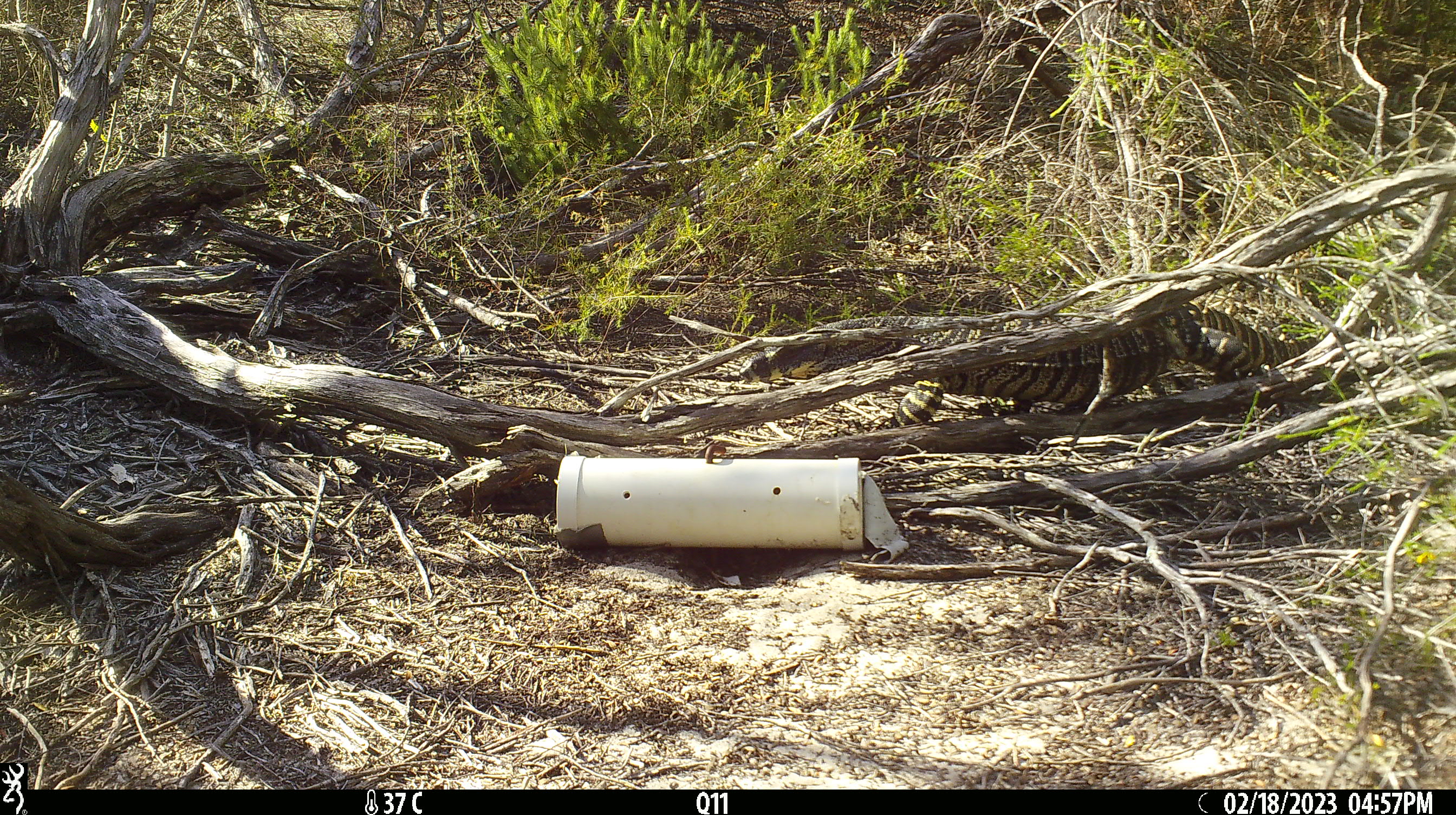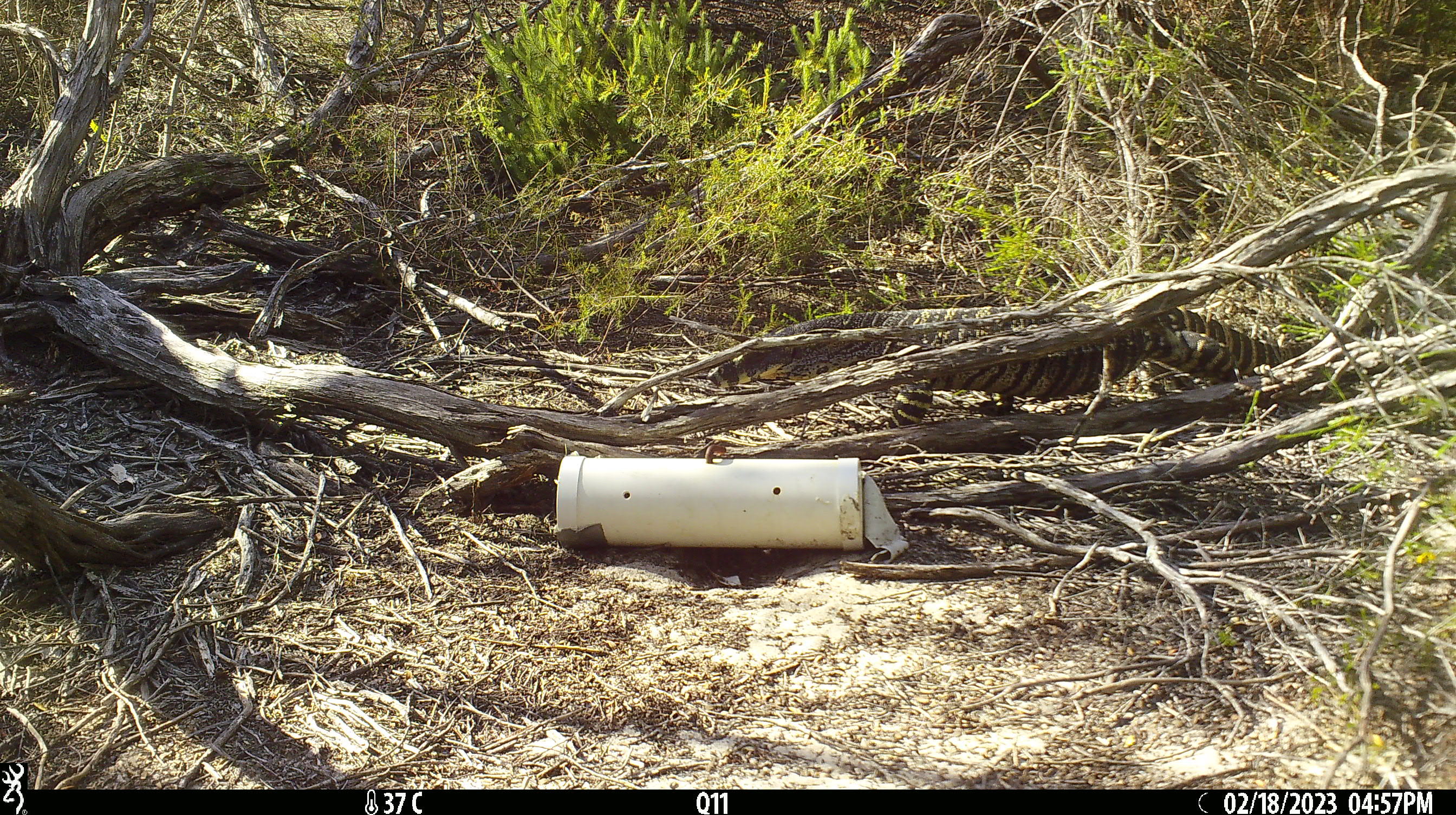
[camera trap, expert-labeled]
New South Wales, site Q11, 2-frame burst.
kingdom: Animalia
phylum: Chordata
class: Reptilia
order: Squamata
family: Varanidae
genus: Varanus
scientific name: Varanus varius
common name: lace monitor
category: goanna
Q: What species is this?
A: Goanna (lace monitor) (Varanus varius).